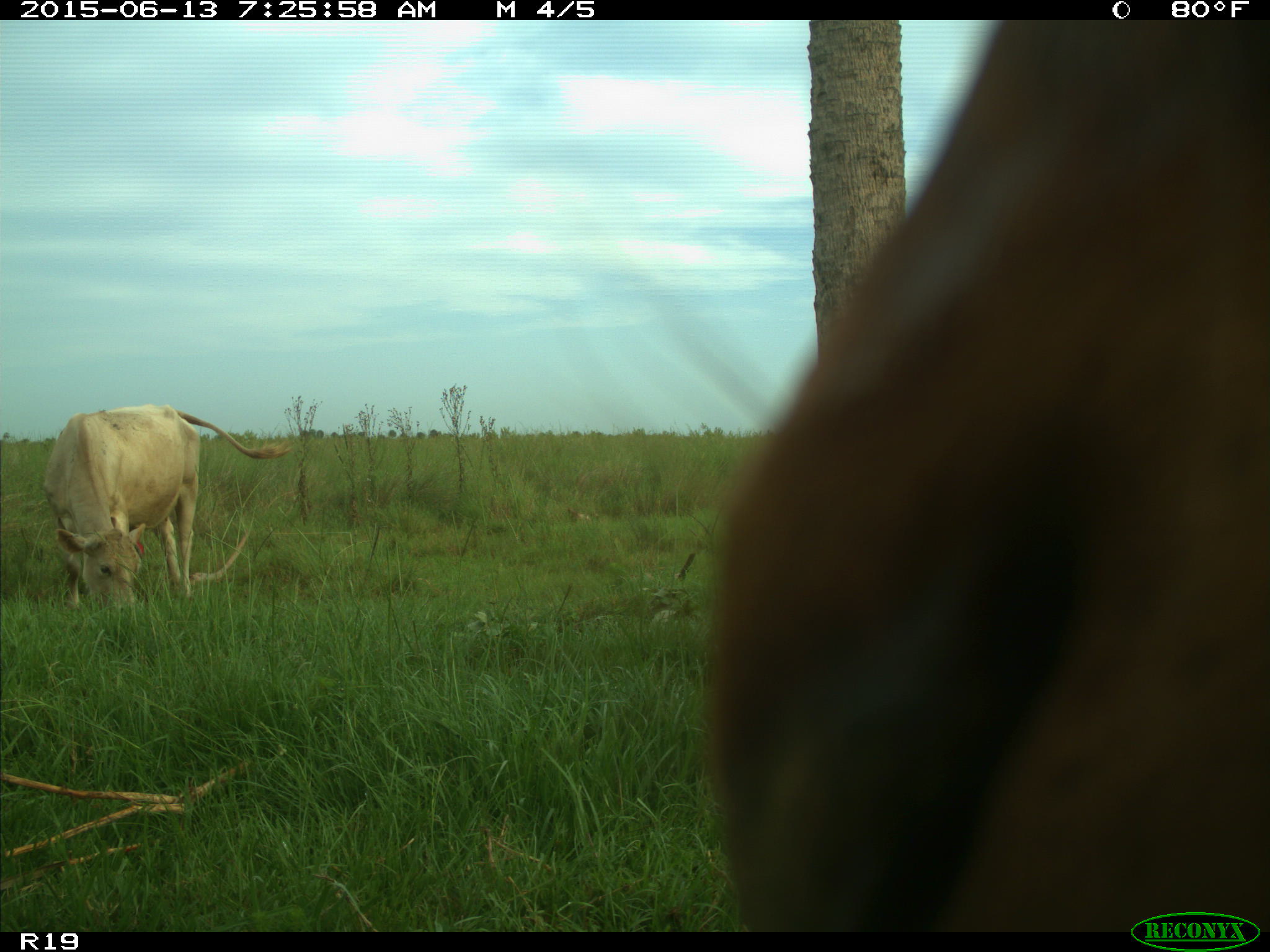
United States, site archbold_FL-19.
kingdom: Animalia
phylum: Chordata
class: Mammalia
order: Artiodactyla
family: Bovidae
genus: Bos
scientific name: Bos taurus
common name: domestic cow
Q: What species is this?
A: Bos taurus (domestic cow).